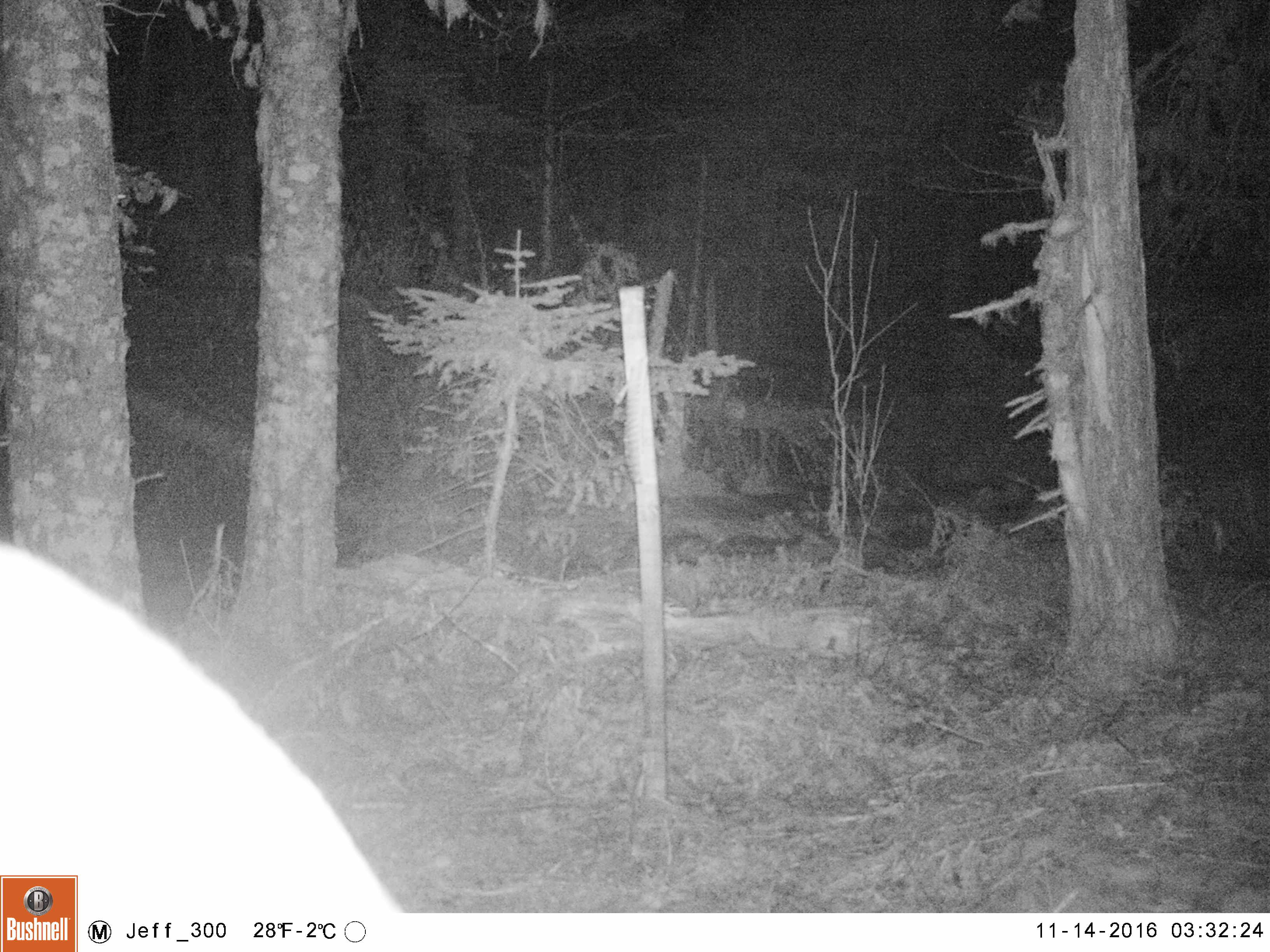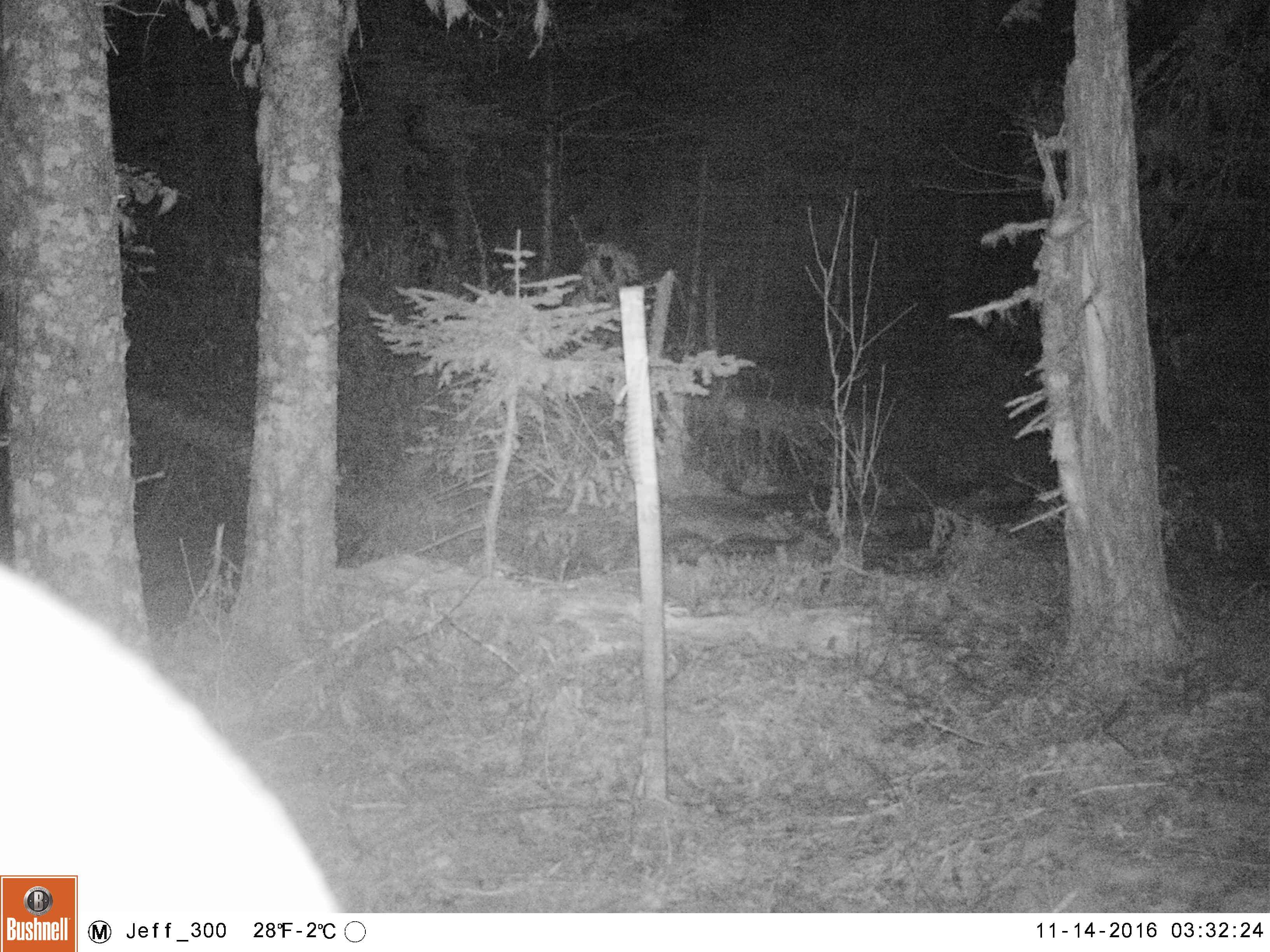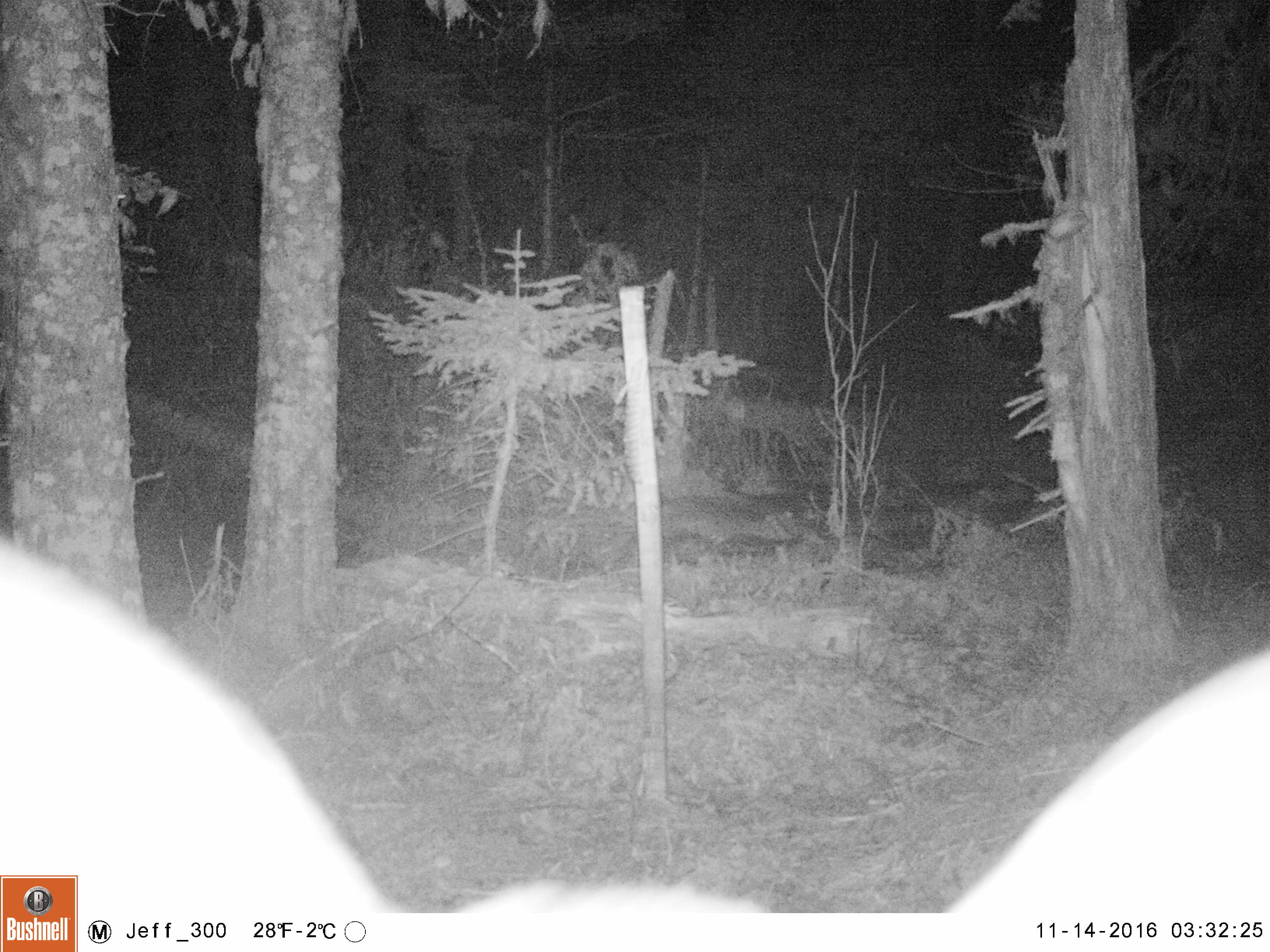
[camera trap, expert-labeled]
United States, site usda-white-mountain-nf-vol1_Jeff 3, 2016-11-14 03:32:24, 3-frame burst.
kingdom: Animalia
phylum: Chordata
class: Mammalia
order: Artiodactyla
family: Cervidae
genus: Odocoileus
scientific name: Odocoileus virginianus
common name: white-tailed deer